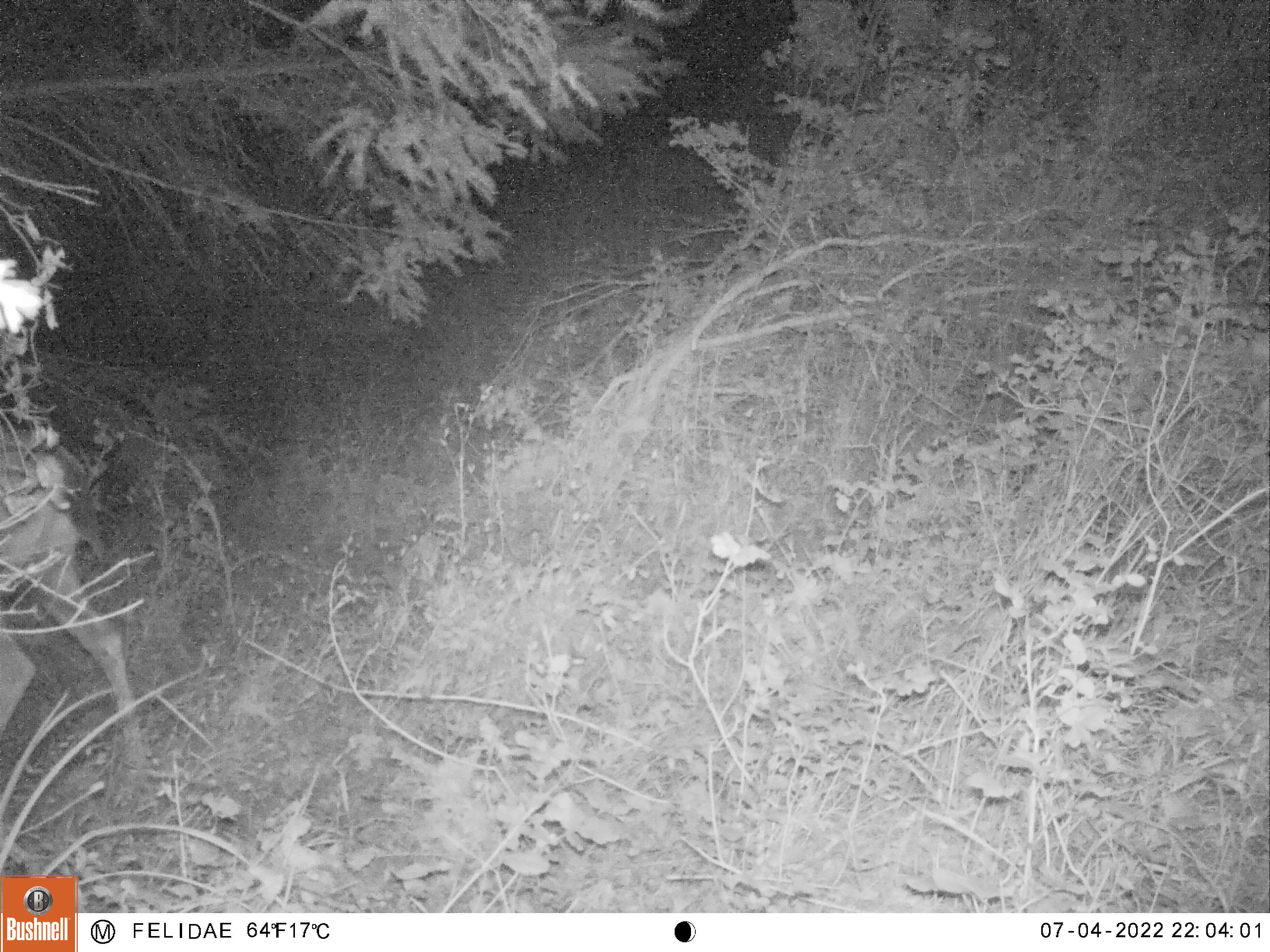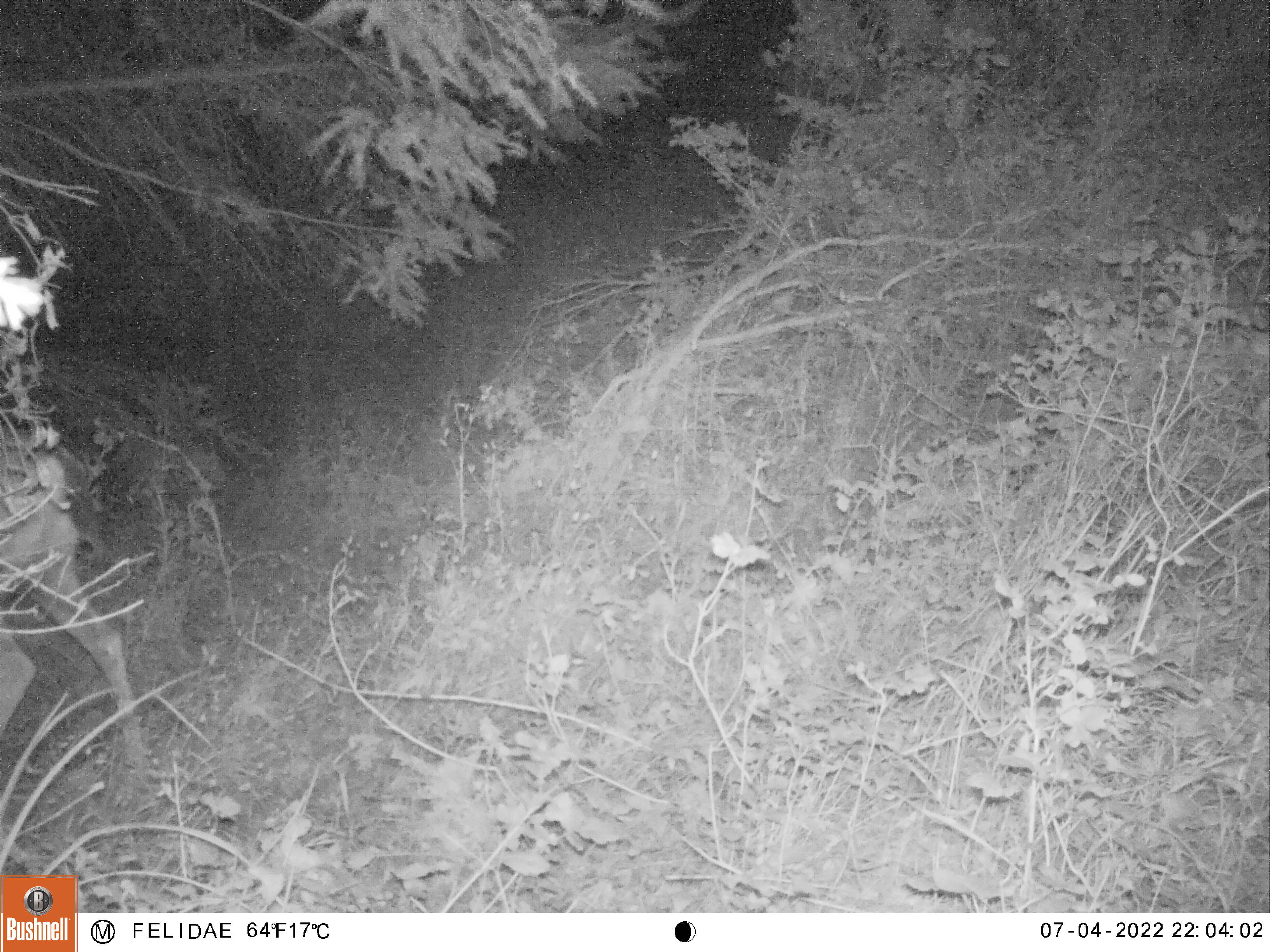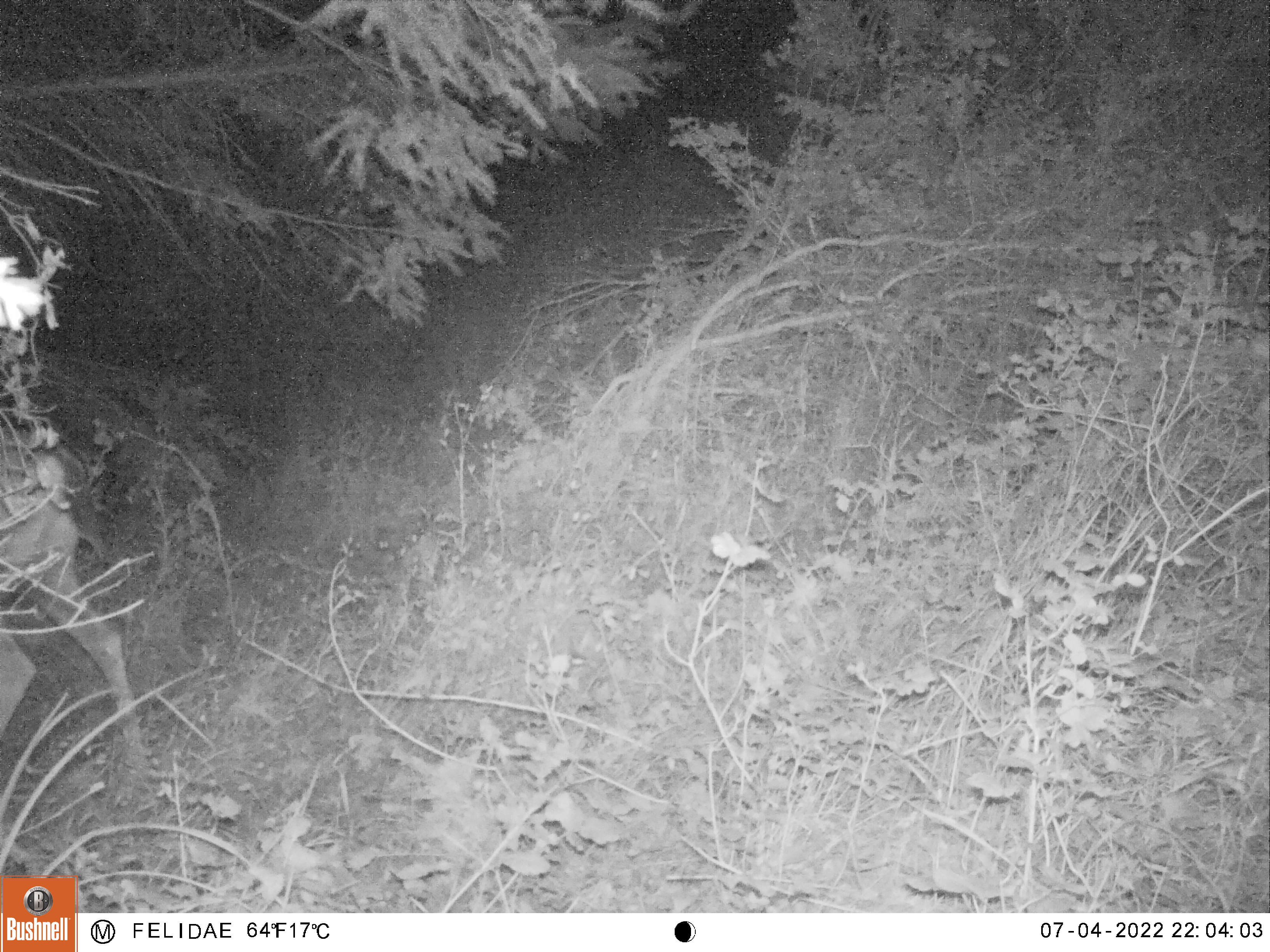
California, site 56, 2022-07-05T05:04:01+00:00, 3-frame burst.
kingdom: Animalia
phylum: Chordata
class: Mammalia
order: Artiodactyla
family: Cervidae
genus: Odocoileus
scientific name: Odocoileus hemionus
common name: mule deer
Mule deer (Odocoileus hemionus).